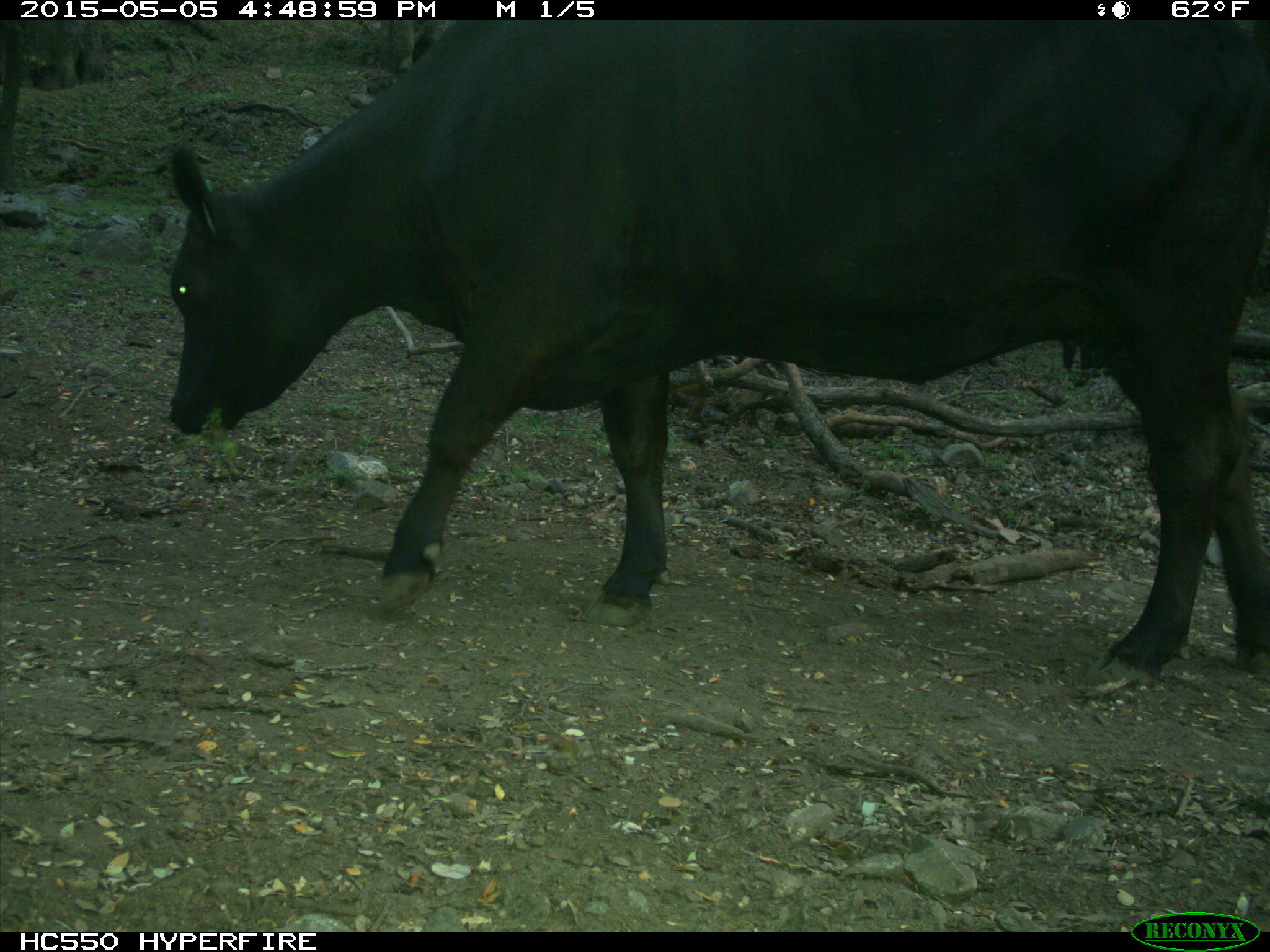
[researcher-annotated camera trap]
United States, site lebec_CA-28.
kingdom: Animalia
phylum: Chordata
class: Mammalia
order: Artiodactyla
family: Bovidae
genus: Bos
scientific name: Bos taurus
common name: domestic cow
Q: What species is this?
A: Bos taurus (domestic cow).